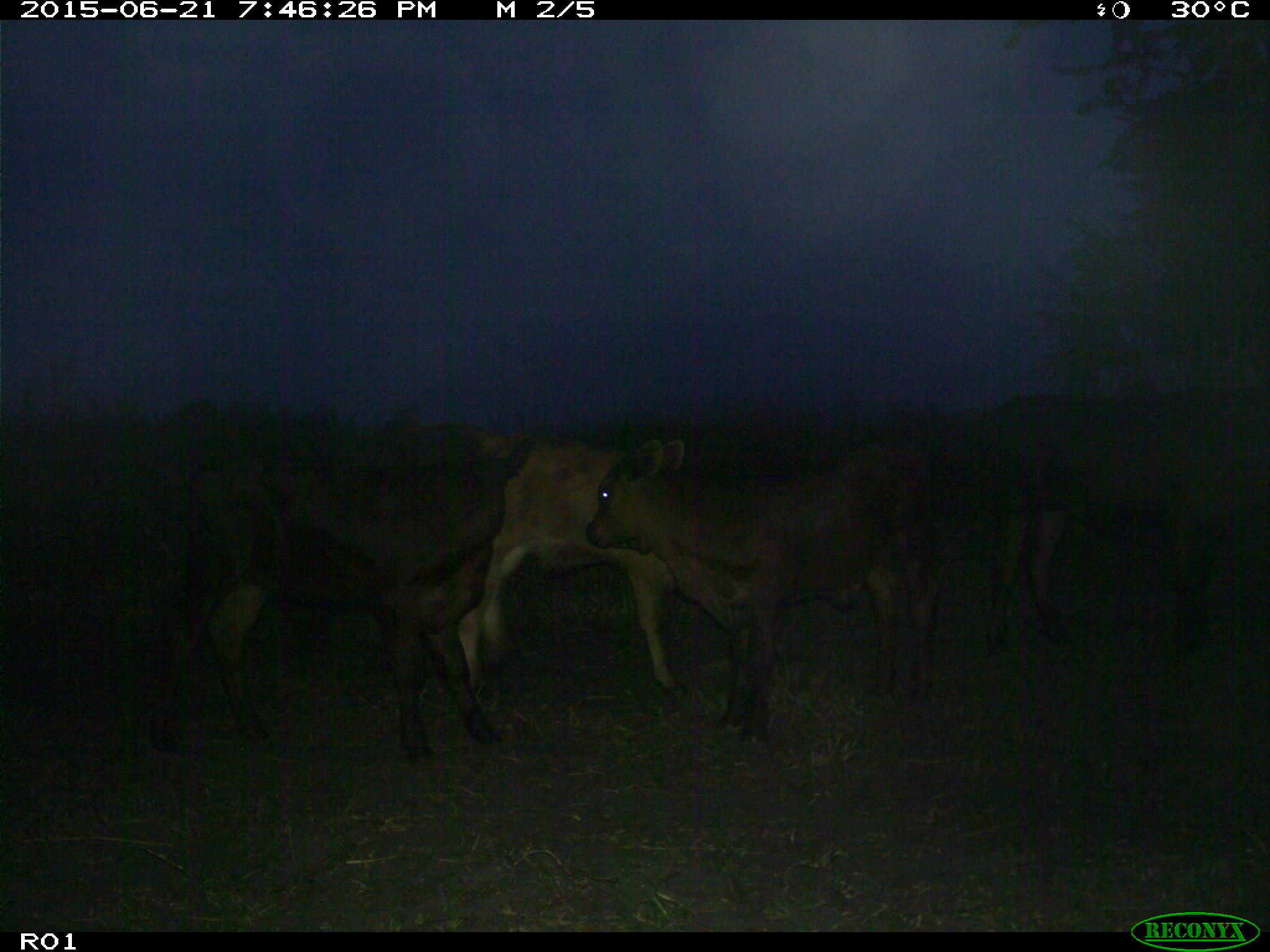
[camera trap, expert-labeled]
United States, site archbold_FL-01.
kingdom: Animalia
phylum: Chordata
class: Mammalia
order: Artiodactyla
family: Bovidae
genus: Bos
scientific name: Bos taurus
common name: domestic cow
Bos taurus (domestic cow).